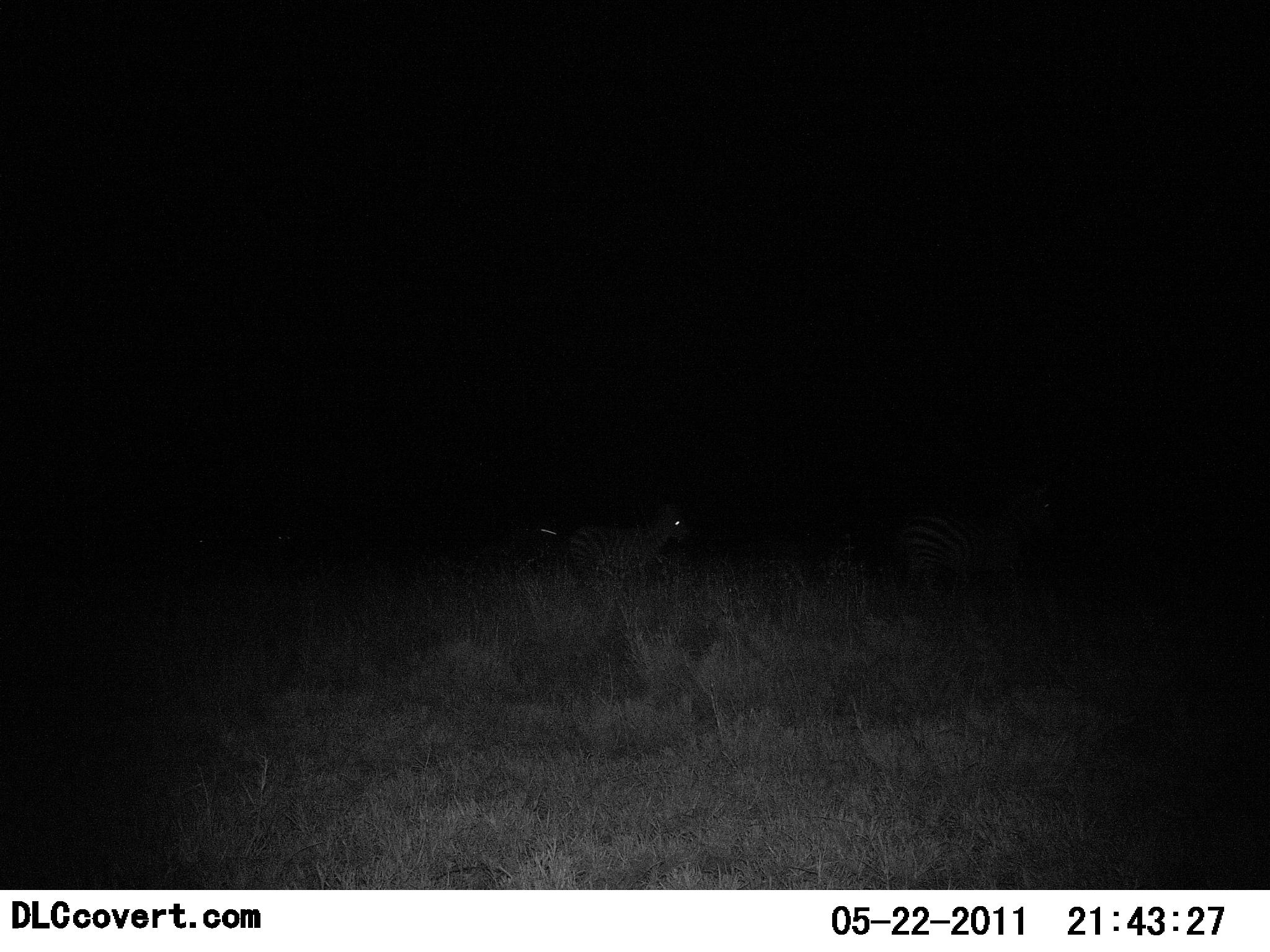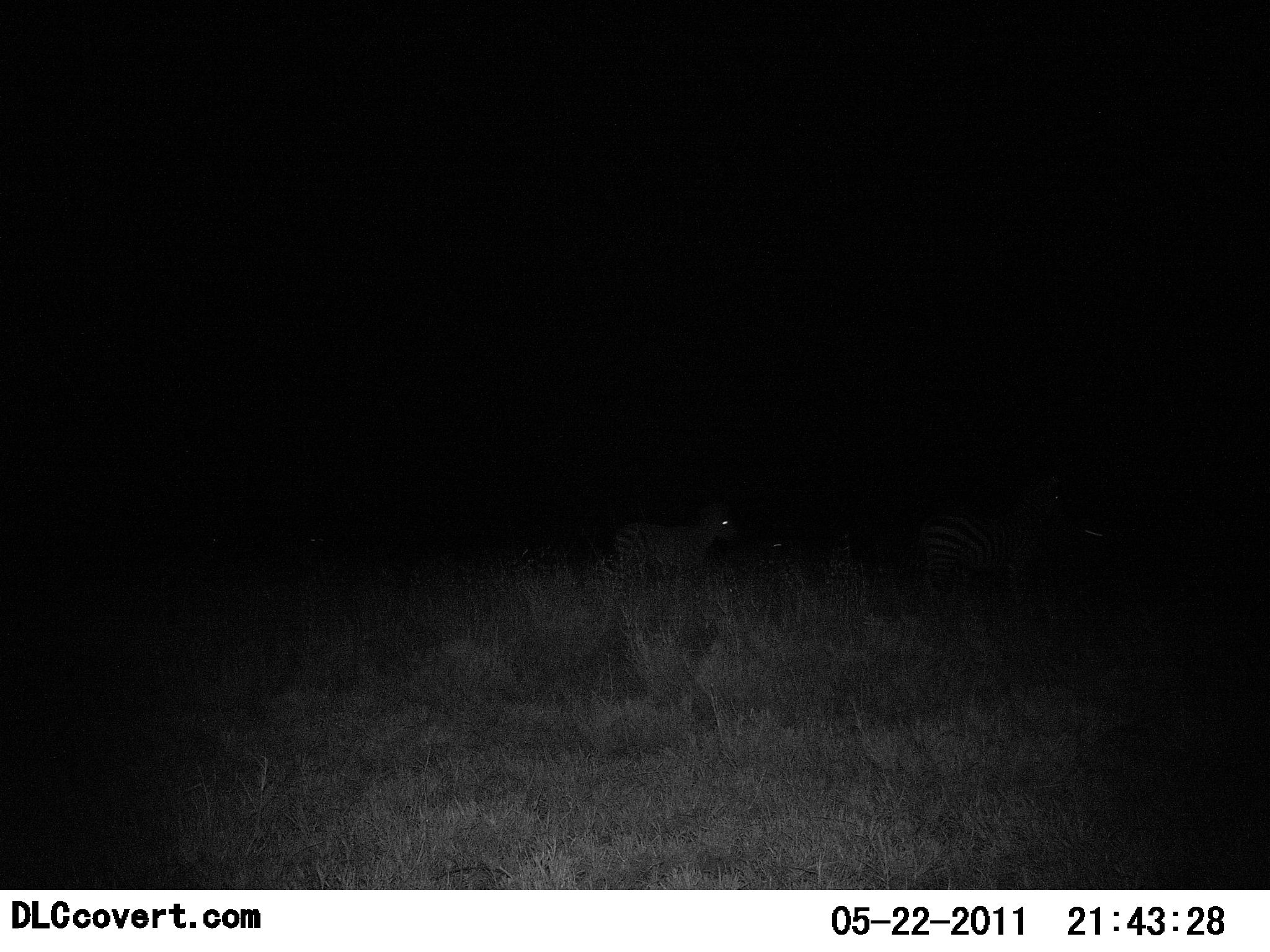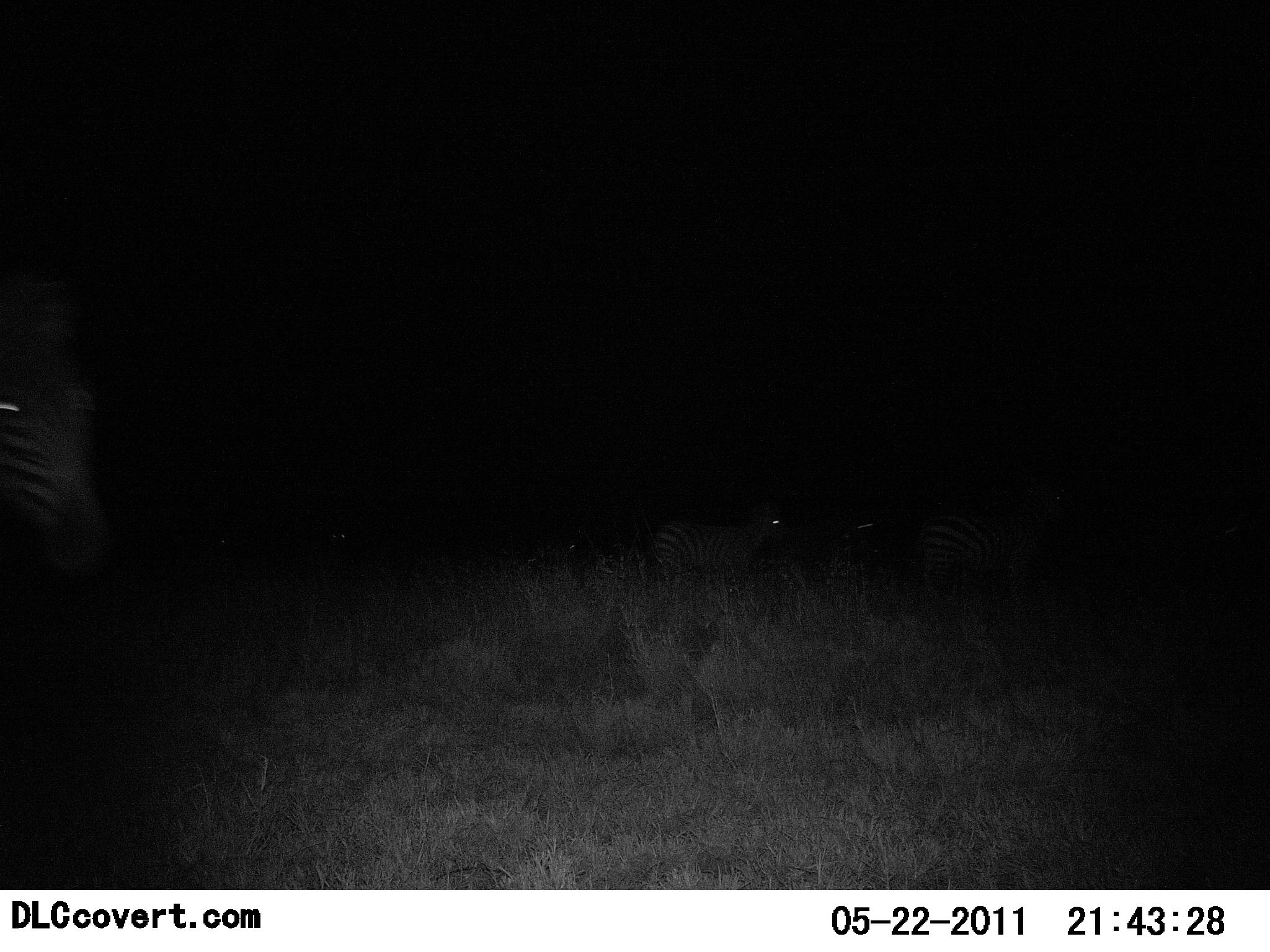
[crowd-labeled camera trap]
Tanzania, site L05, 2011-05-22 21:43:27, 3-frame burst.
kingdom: Animalia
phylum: Chordata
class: Mammalia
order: Perissodactyla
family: Equidae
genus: Equus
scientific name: Equus quagga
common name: plains zebra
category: zebra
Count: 4.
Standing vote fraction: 0%.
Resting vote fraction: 0%.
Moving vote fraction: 100%.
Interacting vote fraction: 0%.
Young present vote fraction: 0%.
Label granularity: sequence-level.